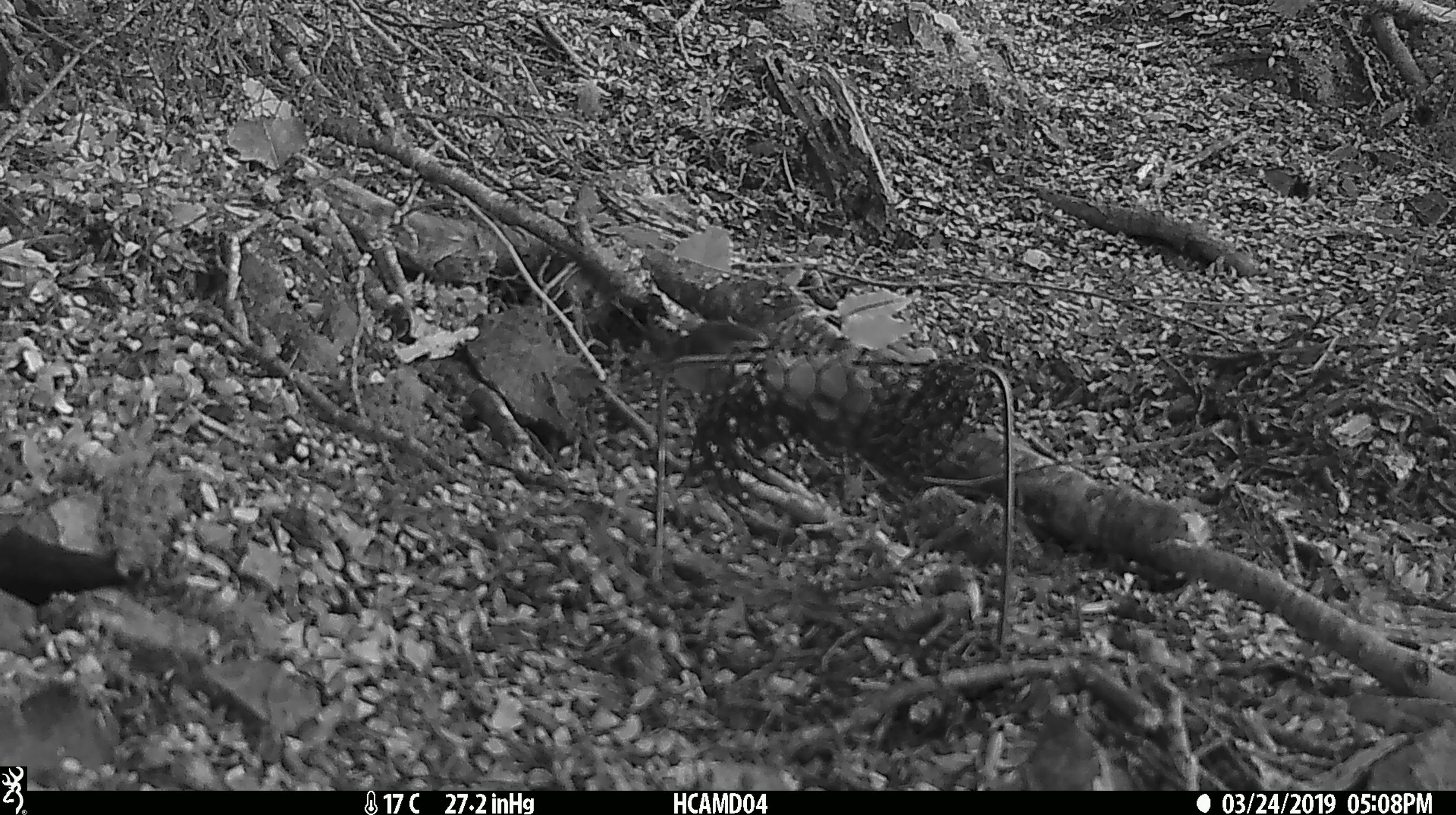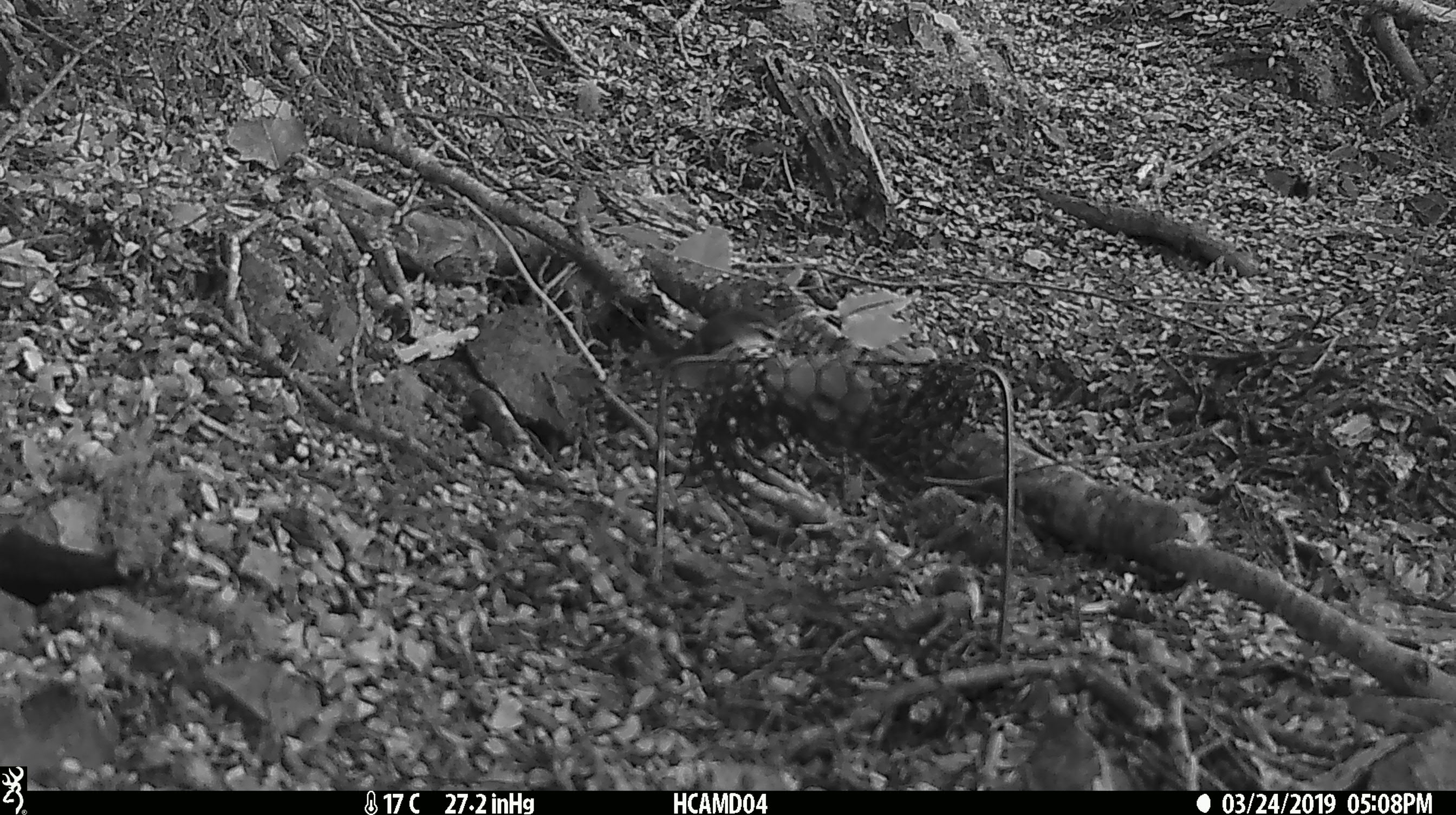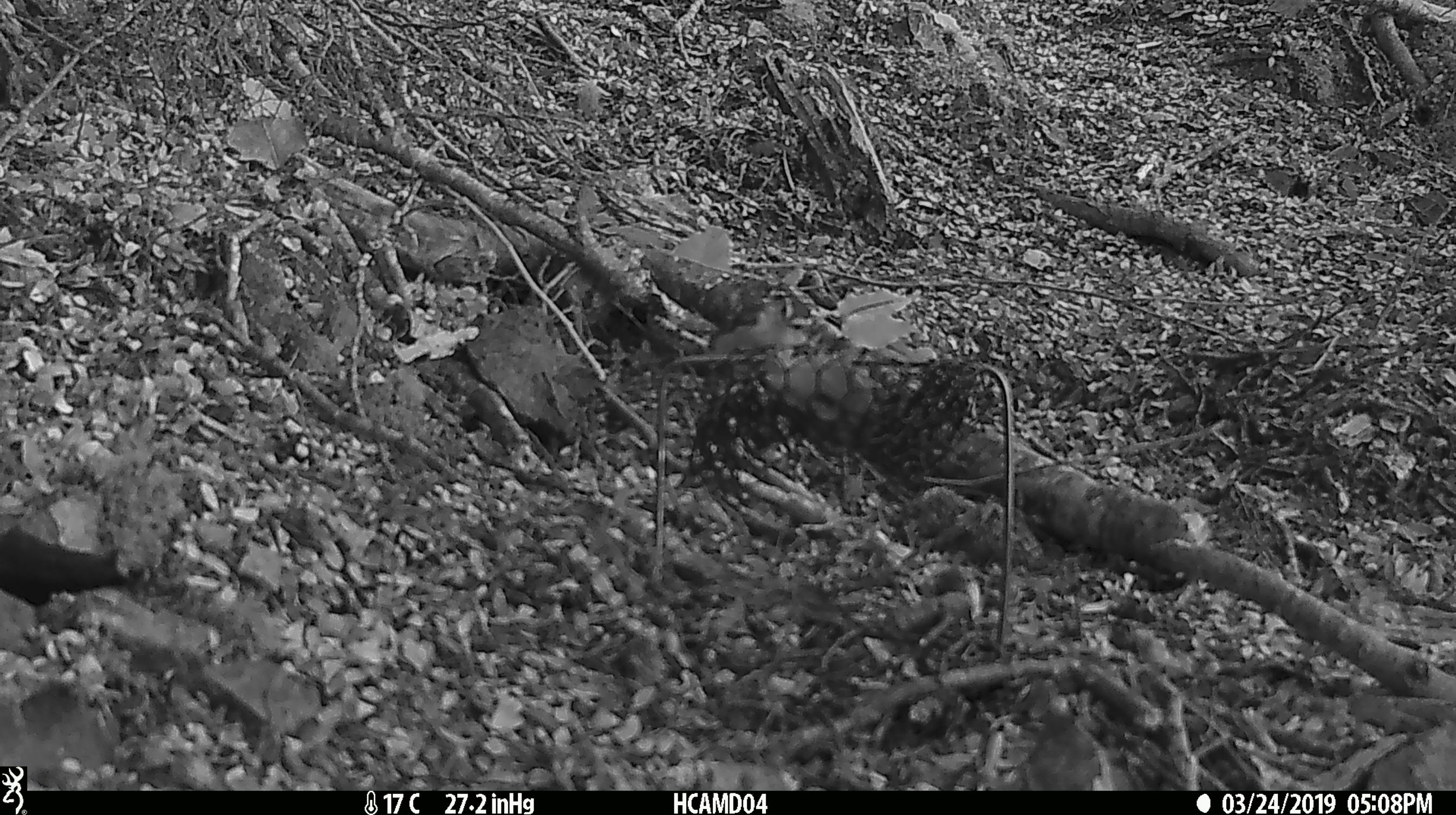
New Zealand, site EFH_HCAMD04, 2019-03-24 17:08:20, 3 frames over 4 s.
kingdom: Animalia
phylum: Chordata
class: Aves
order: Passeriformes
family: Acanthisittidae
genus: Acanthisitta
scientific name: Acanthisitta chloris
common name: rifleman